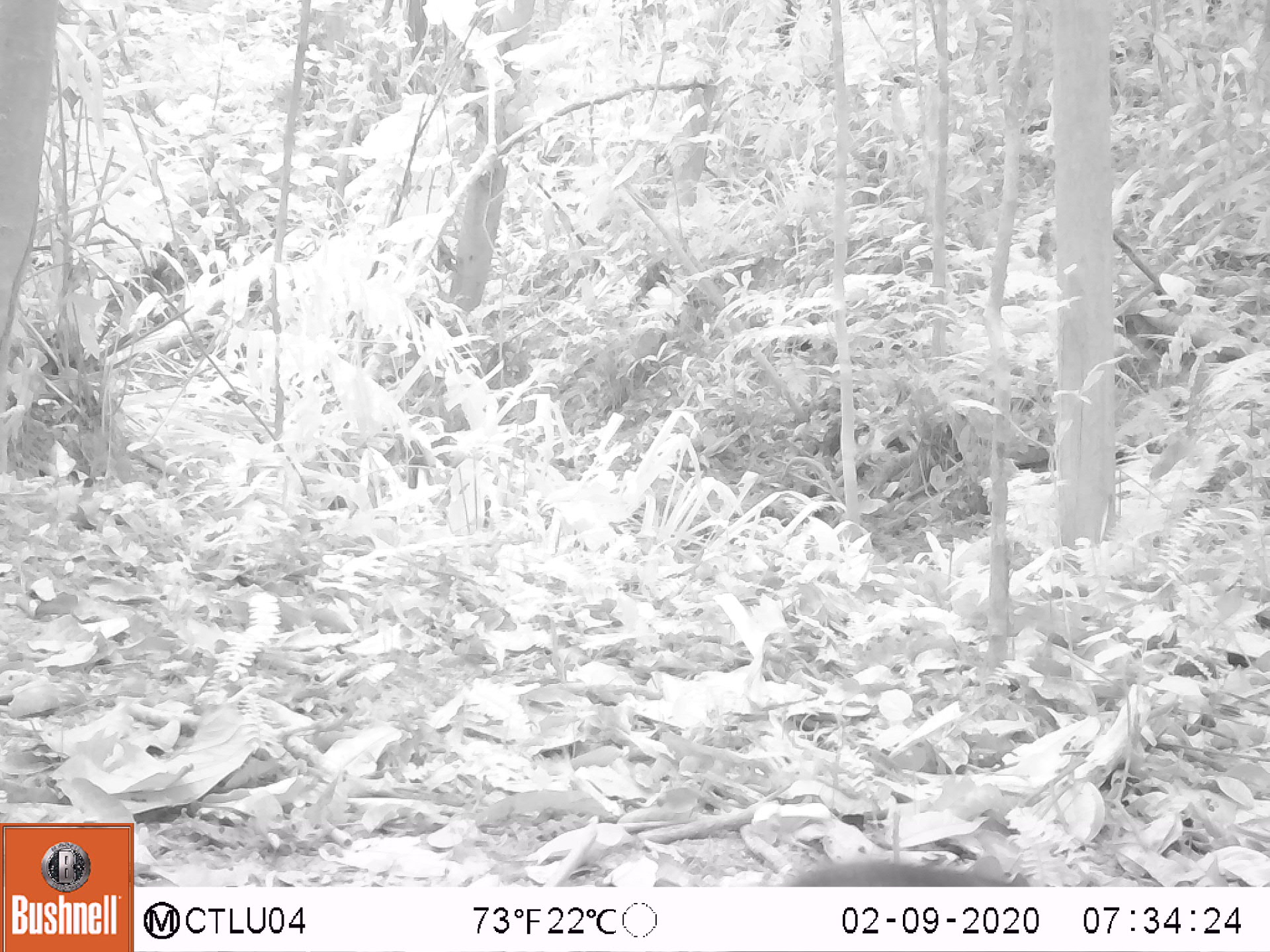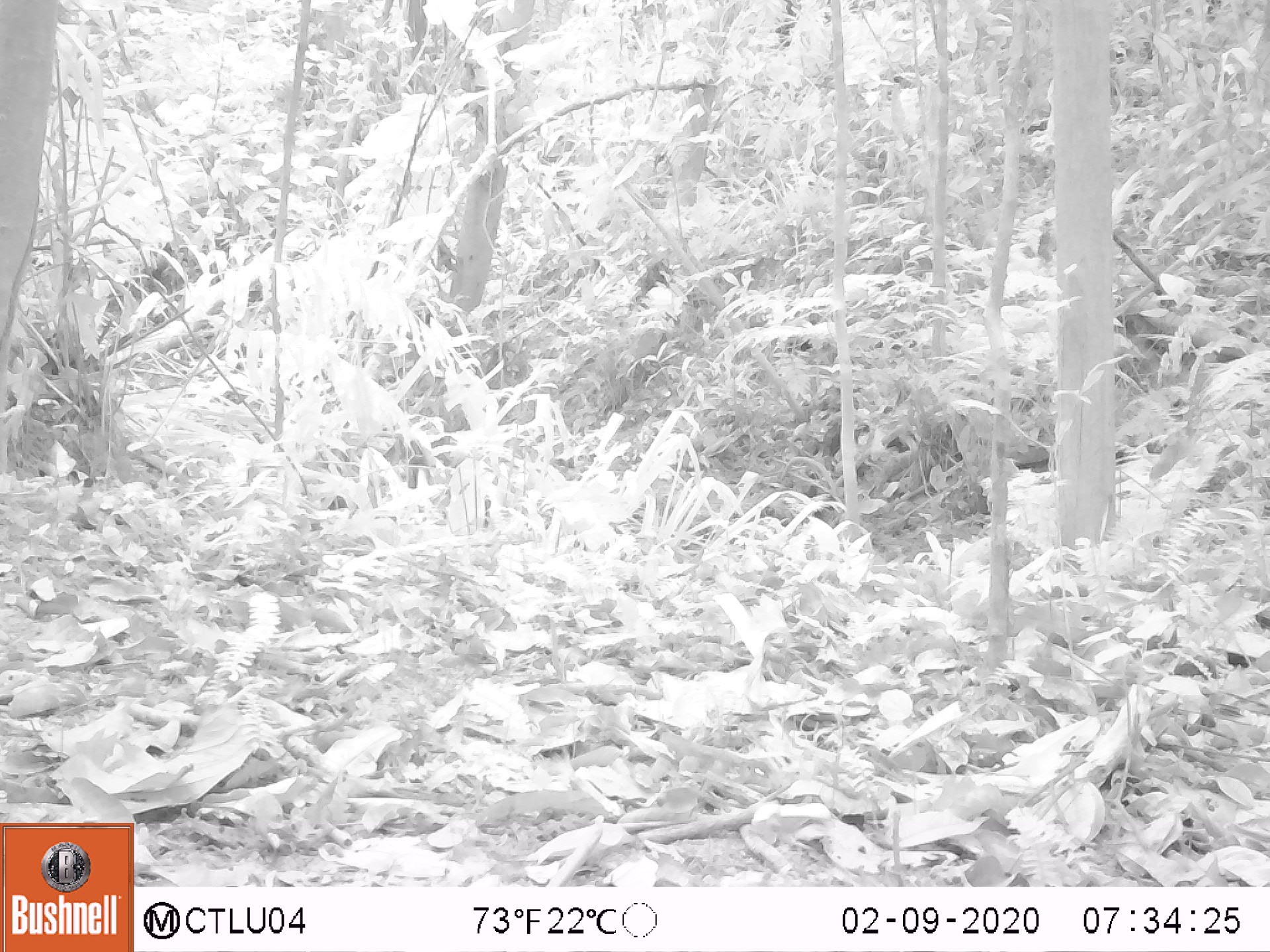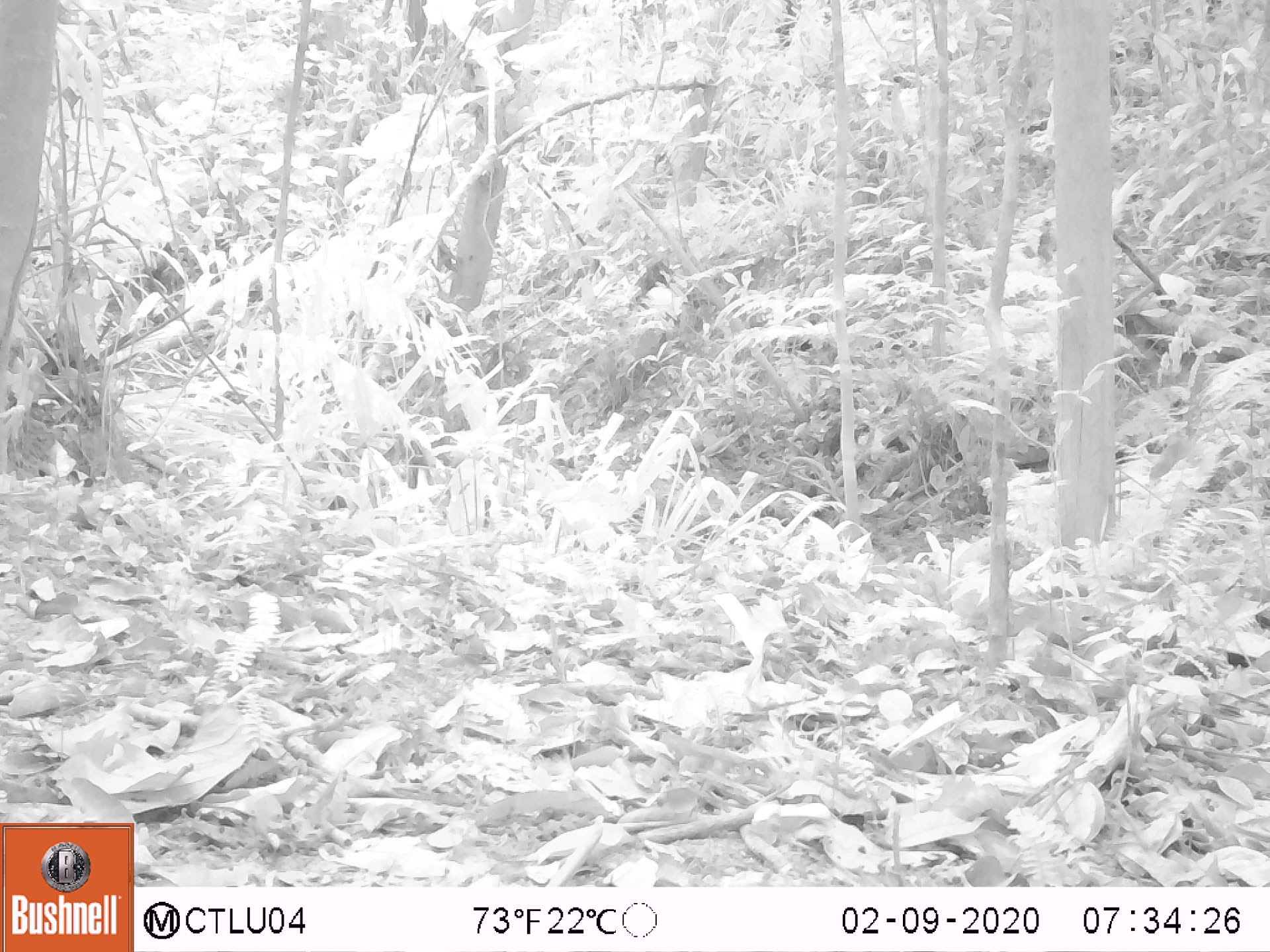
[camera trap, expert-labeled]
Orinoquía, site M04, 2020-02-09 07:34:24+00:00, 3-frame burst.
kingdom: Animalia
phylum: Chordata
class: Mammalia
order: Rodentia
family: Dasyproctidae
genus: Dasyprocta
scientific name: Dasyprocta fuliginosa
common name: black agouti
Black agouti (Dasyprocta fuliginosa).